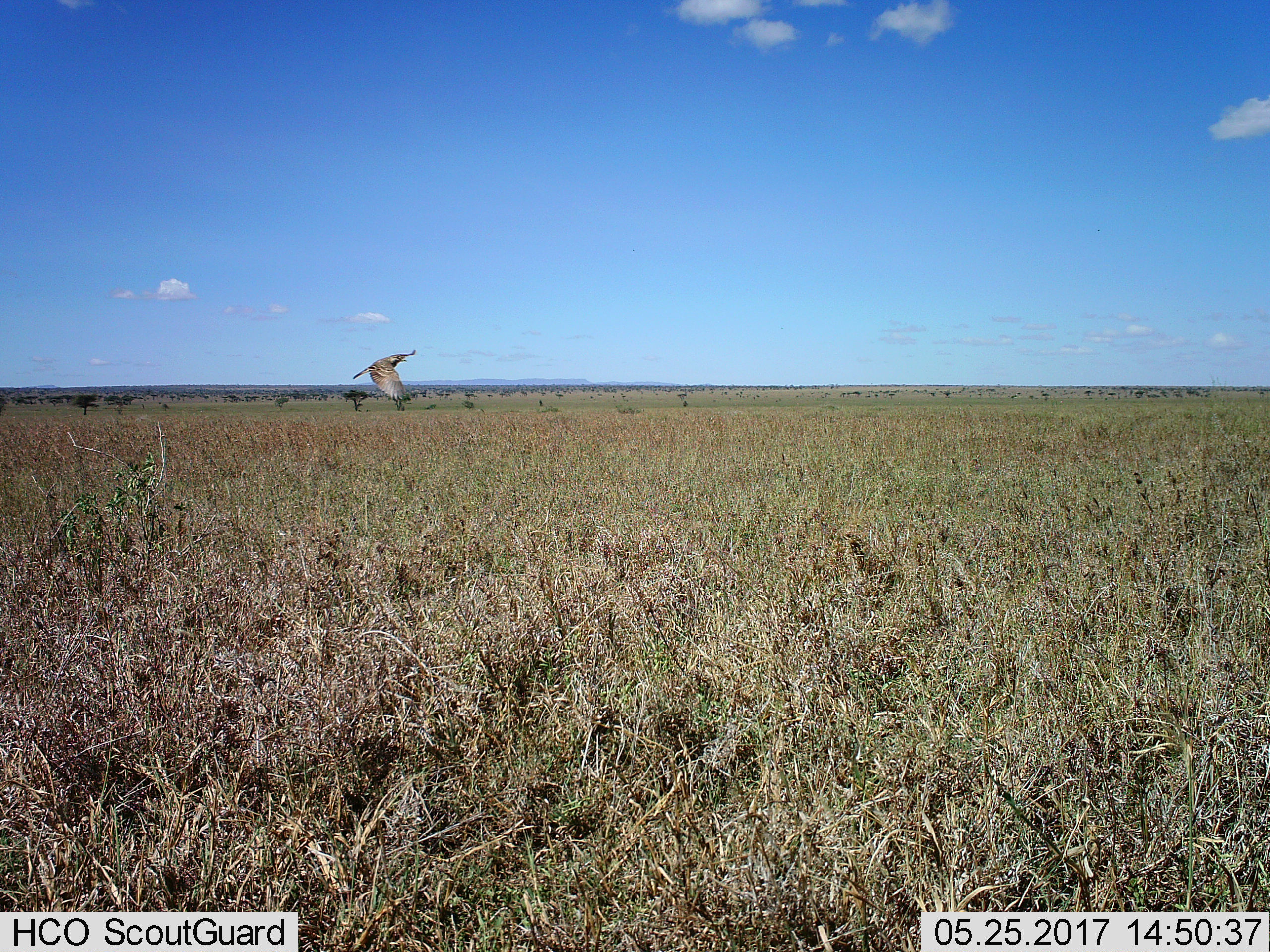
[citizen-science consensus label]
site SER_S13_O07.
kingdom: Animalia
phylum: Chordata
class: Aves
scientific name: Aves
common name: bird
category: birdother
Birdother (bird) (Aves), count 1. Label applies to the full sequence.